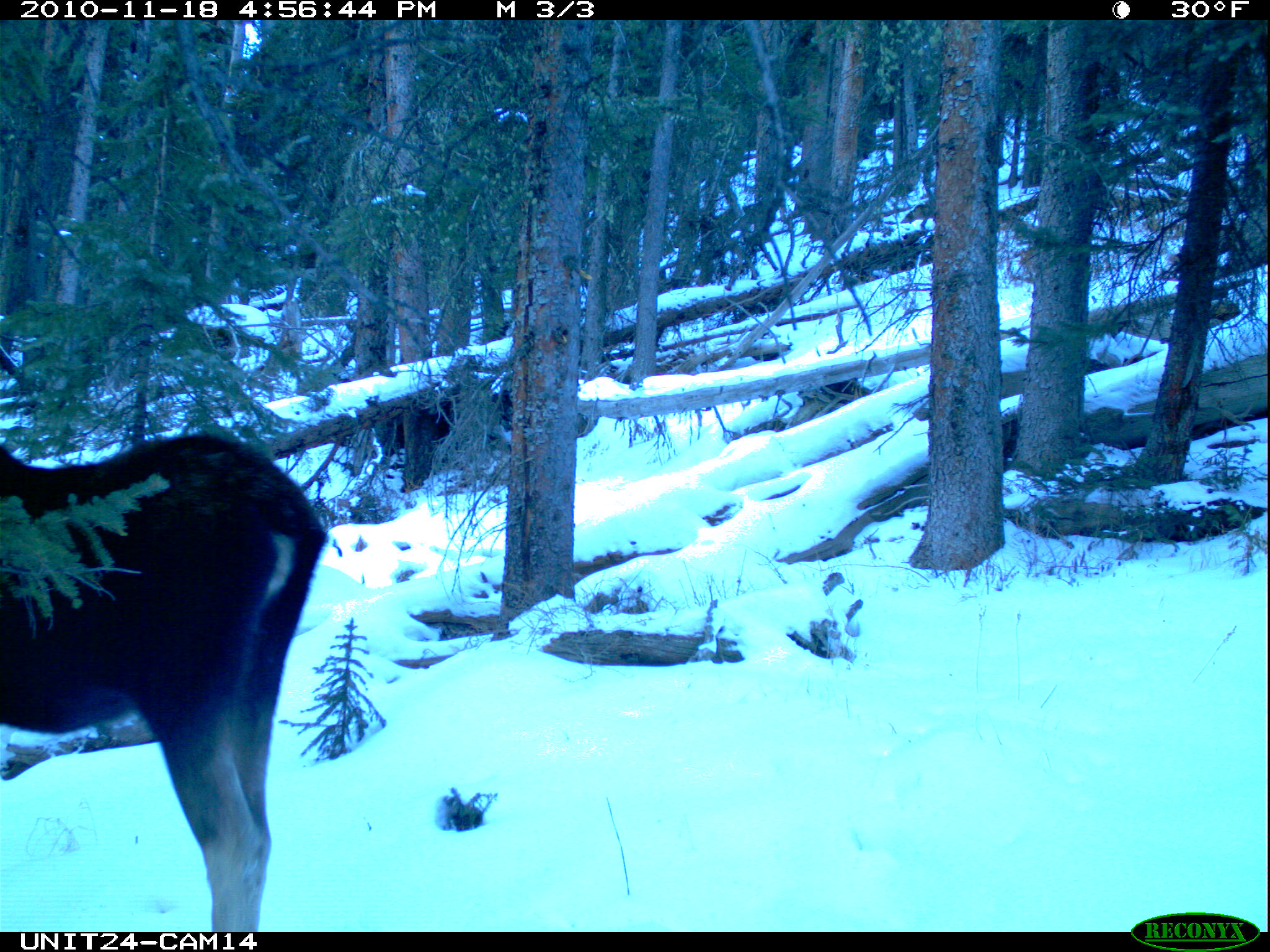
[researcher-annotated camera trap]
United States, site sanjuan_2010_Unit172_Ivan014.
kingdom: Animalia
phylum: Chordata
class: Mammalia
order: Artiodactyla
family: Cervidae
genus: Alces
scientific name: Alces alces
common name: moose